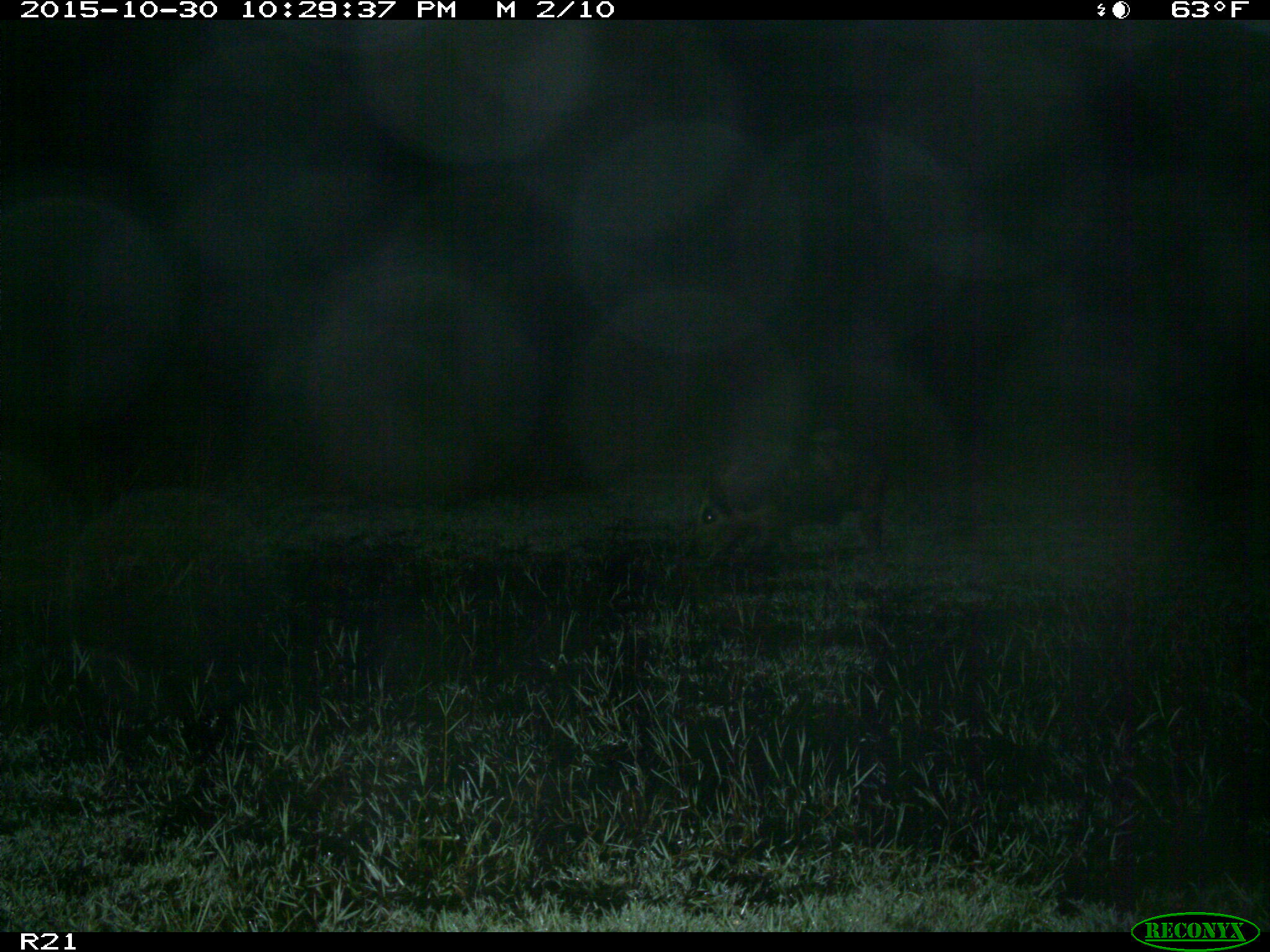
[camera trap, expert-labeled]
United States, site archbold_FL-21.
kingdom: Animalia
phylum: Chordata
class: Mammalia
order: Artiodactyla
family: Suidae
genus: Sus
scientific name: Sus scrofa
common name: wild boar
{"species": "Sus scrofa (wild boar)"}